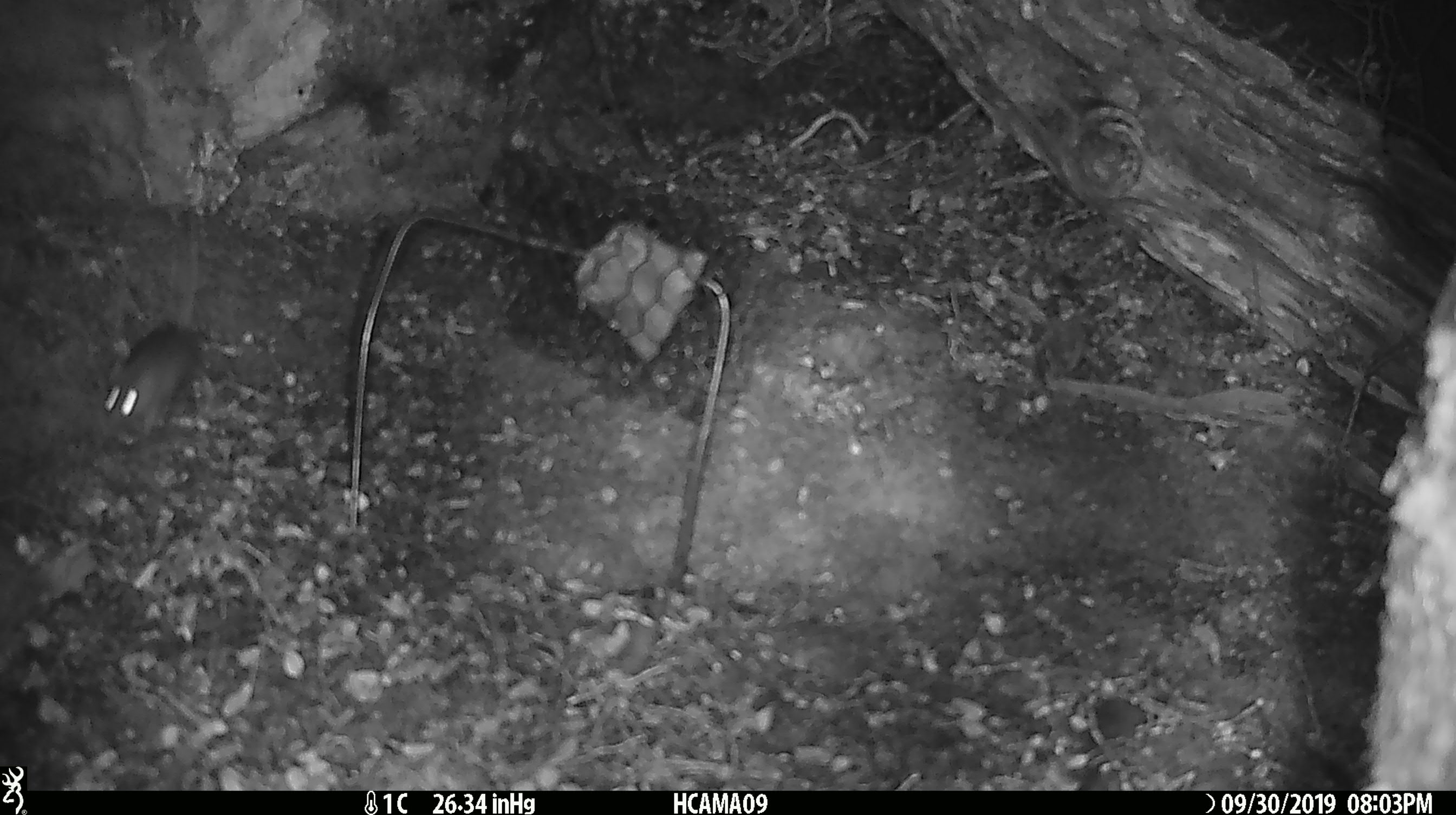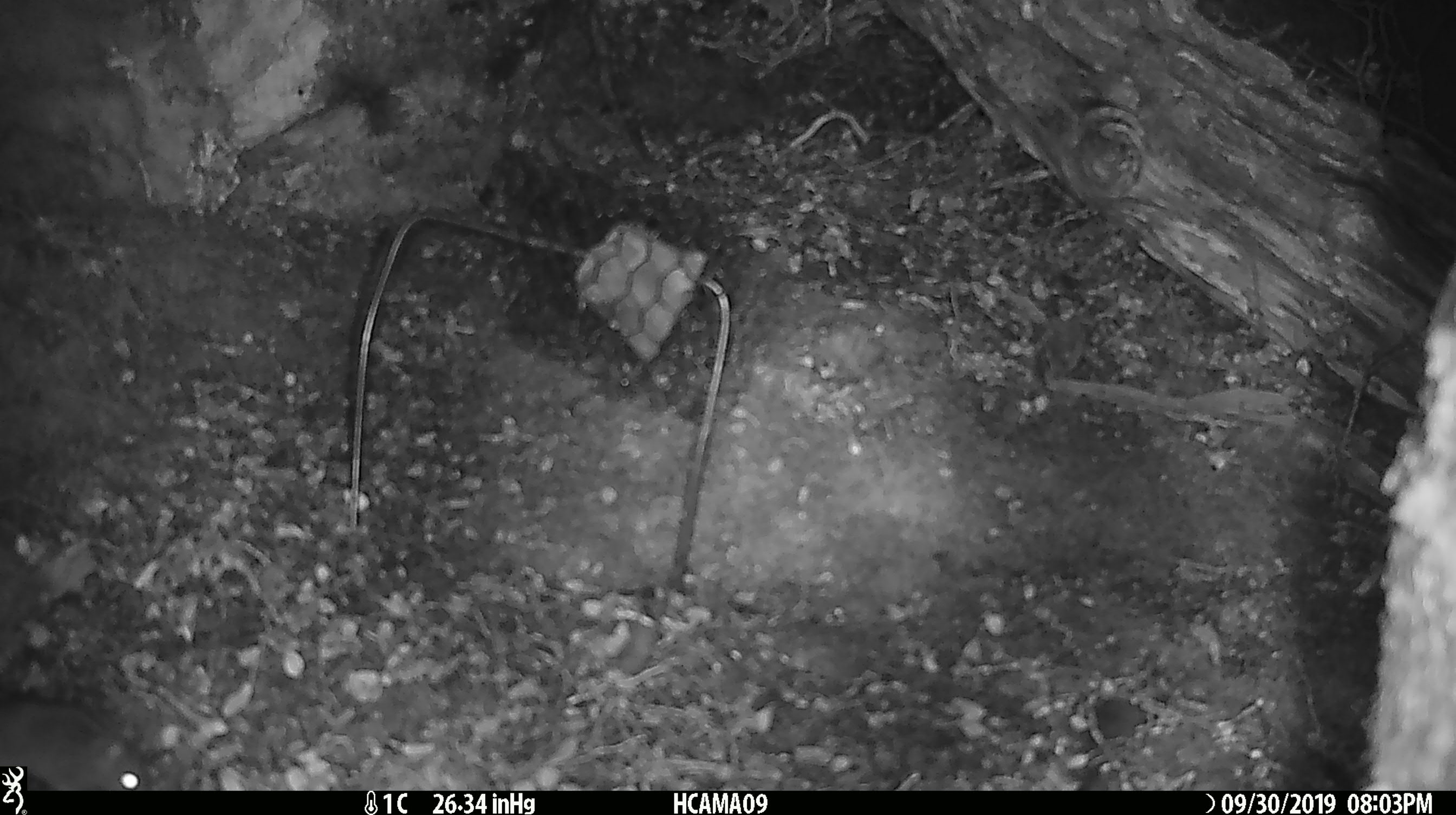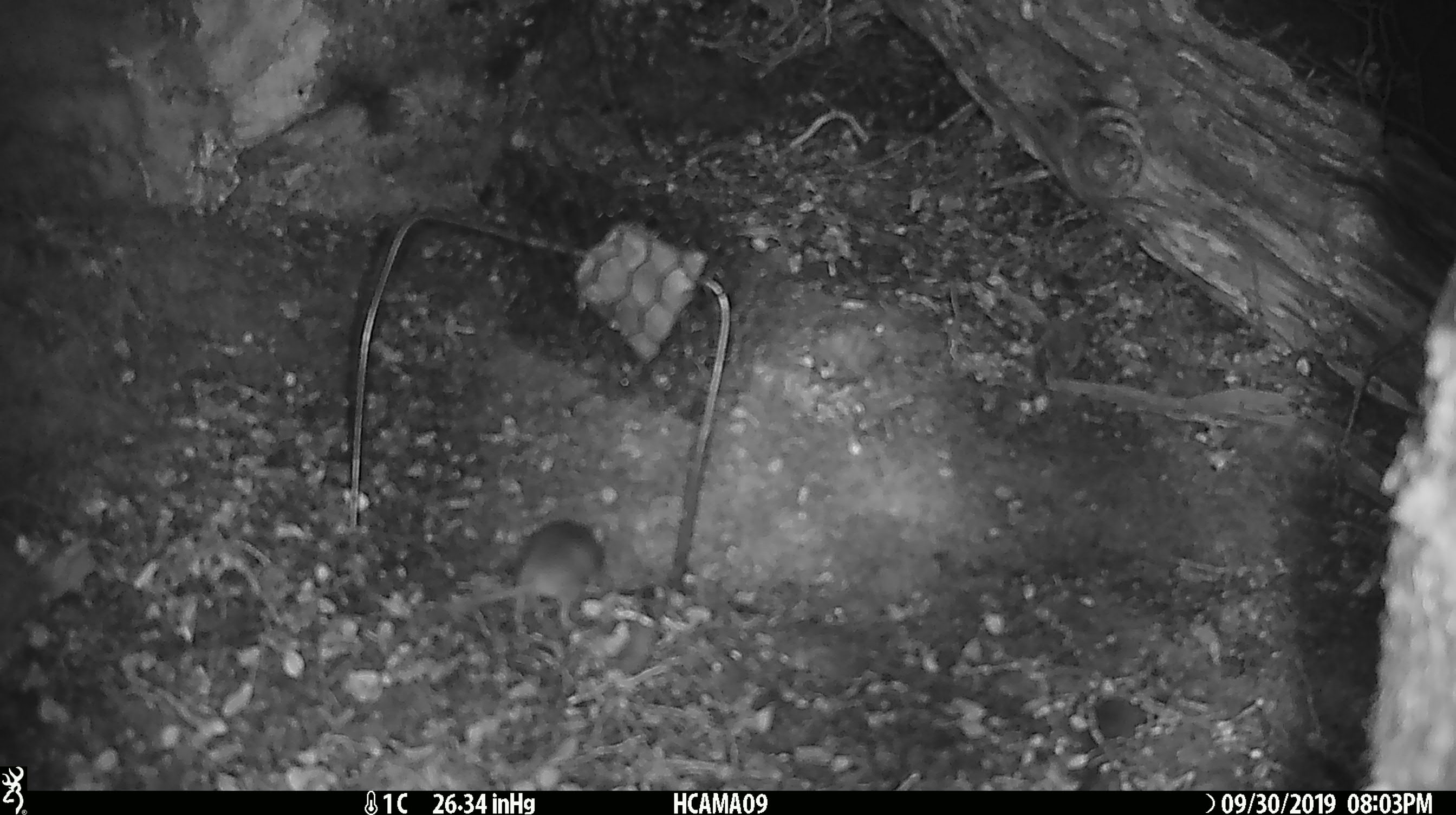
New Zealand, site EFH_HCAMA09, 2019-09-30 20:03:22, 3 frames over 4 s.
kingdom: Animalia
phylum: Chordata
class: Mammalia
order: Rodentia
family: Muridae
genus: Mus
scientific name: Mus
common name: mouse